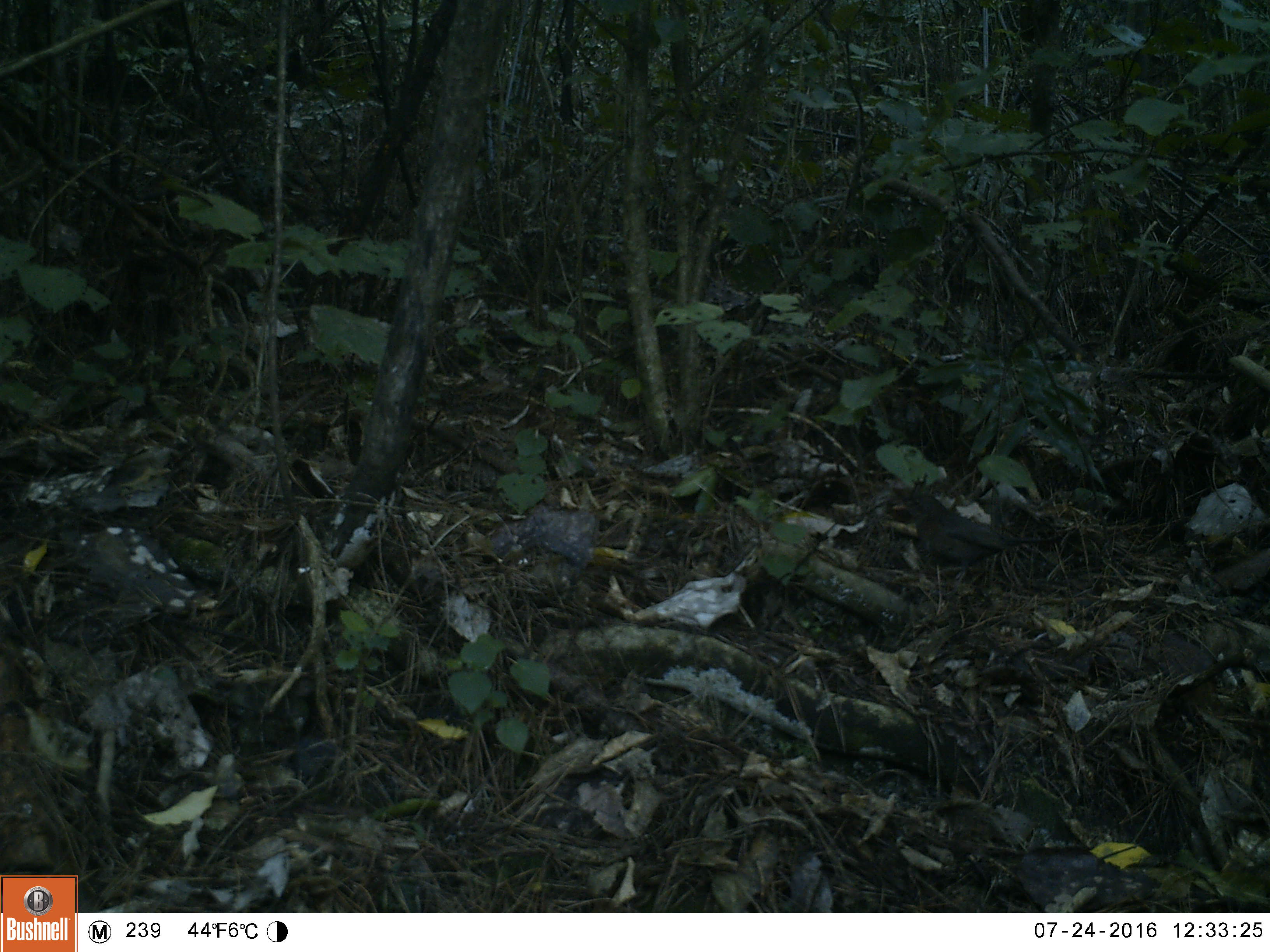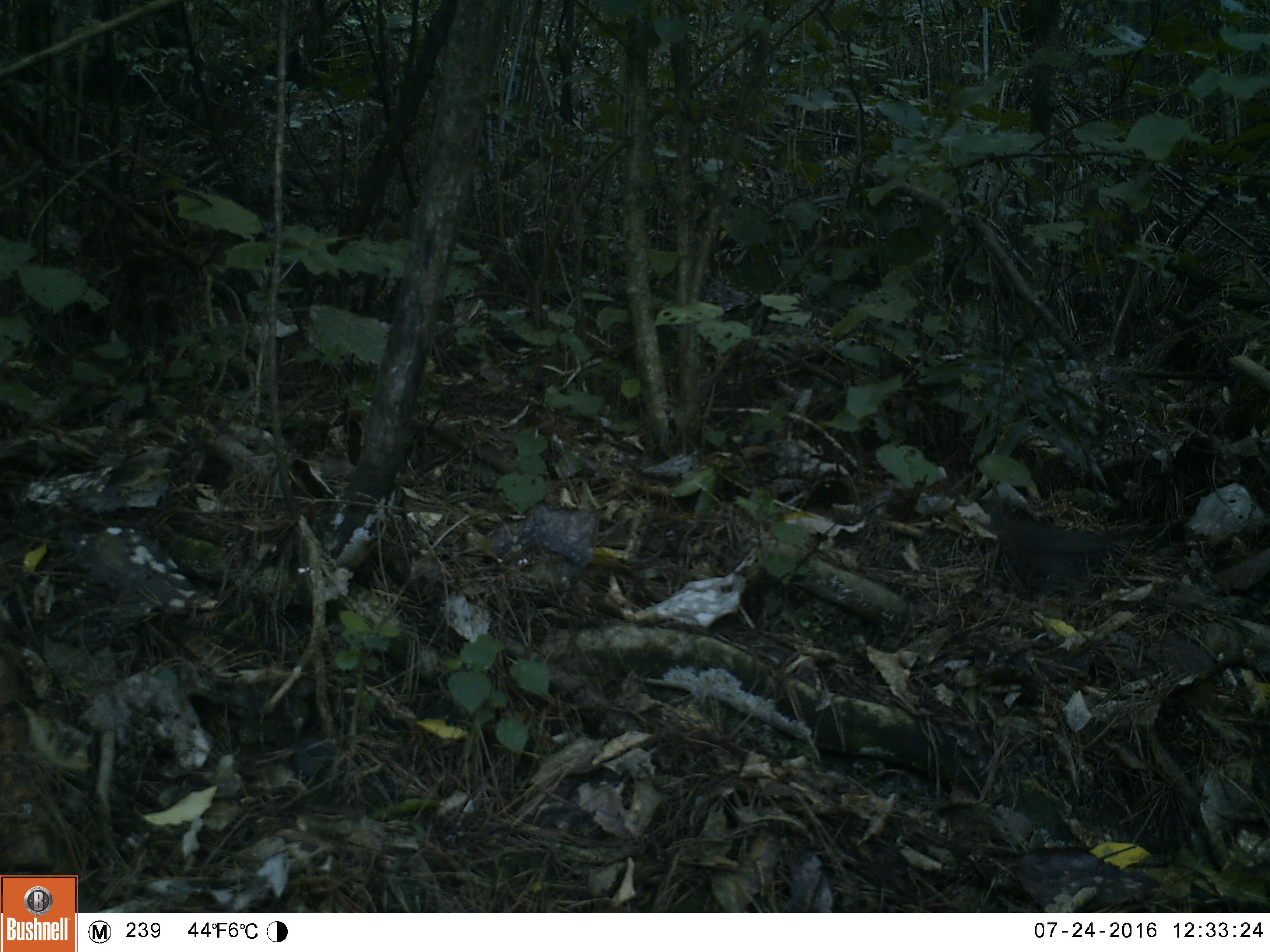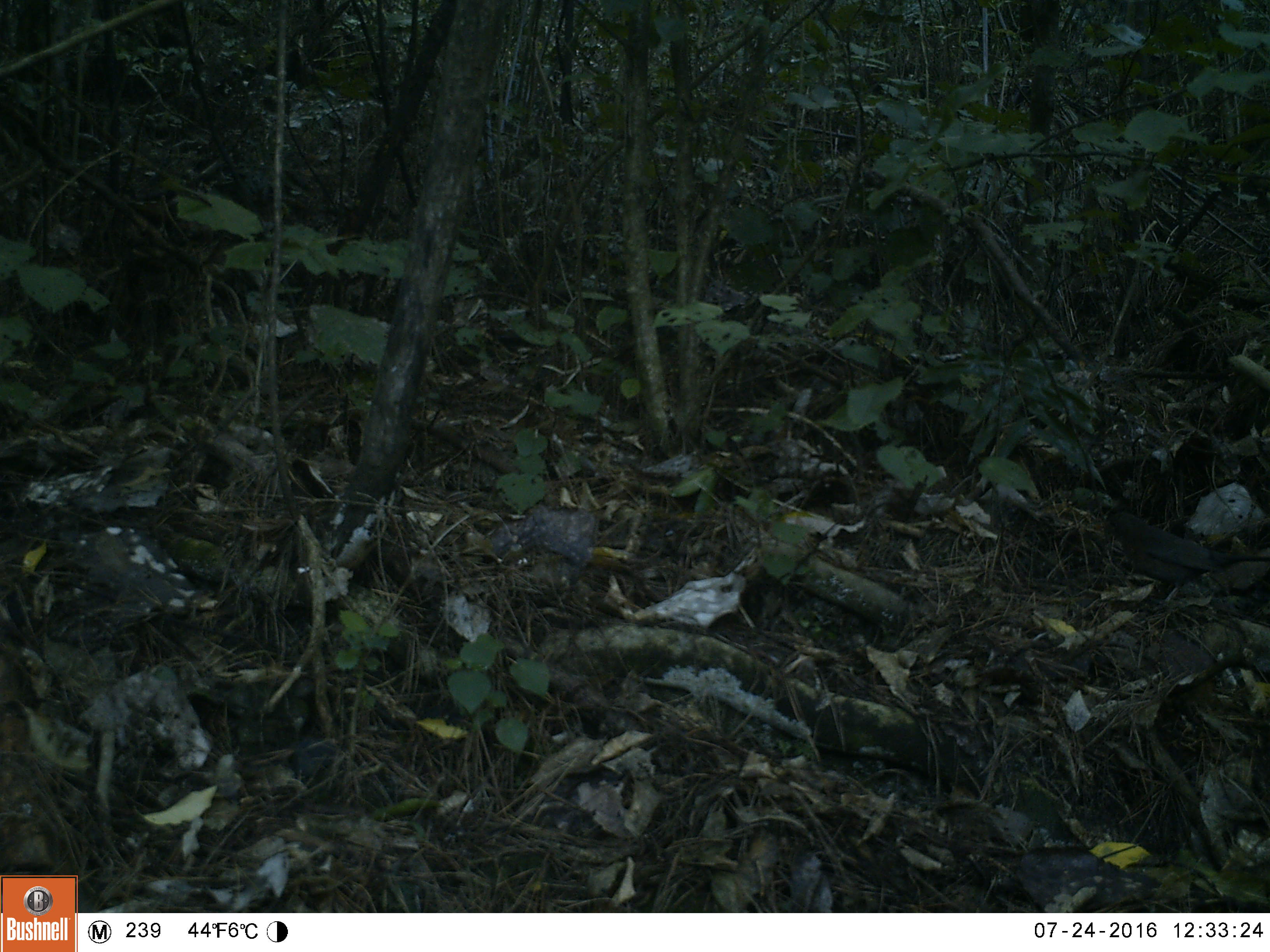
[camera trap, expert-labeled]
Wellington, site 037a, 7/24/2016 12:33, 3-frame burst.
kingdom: Animalia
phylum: Chordata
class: Aves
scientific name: Aves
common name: bird